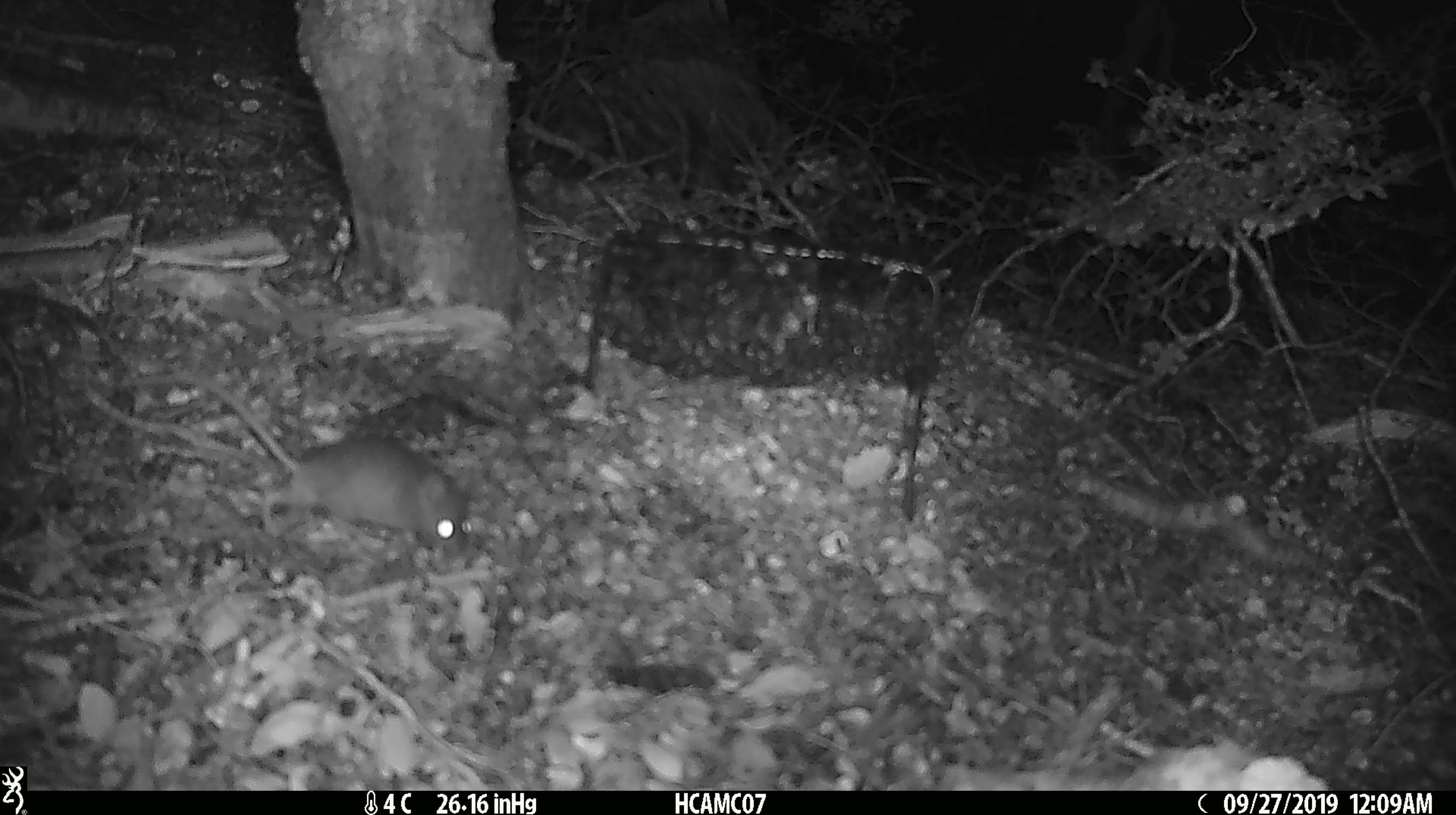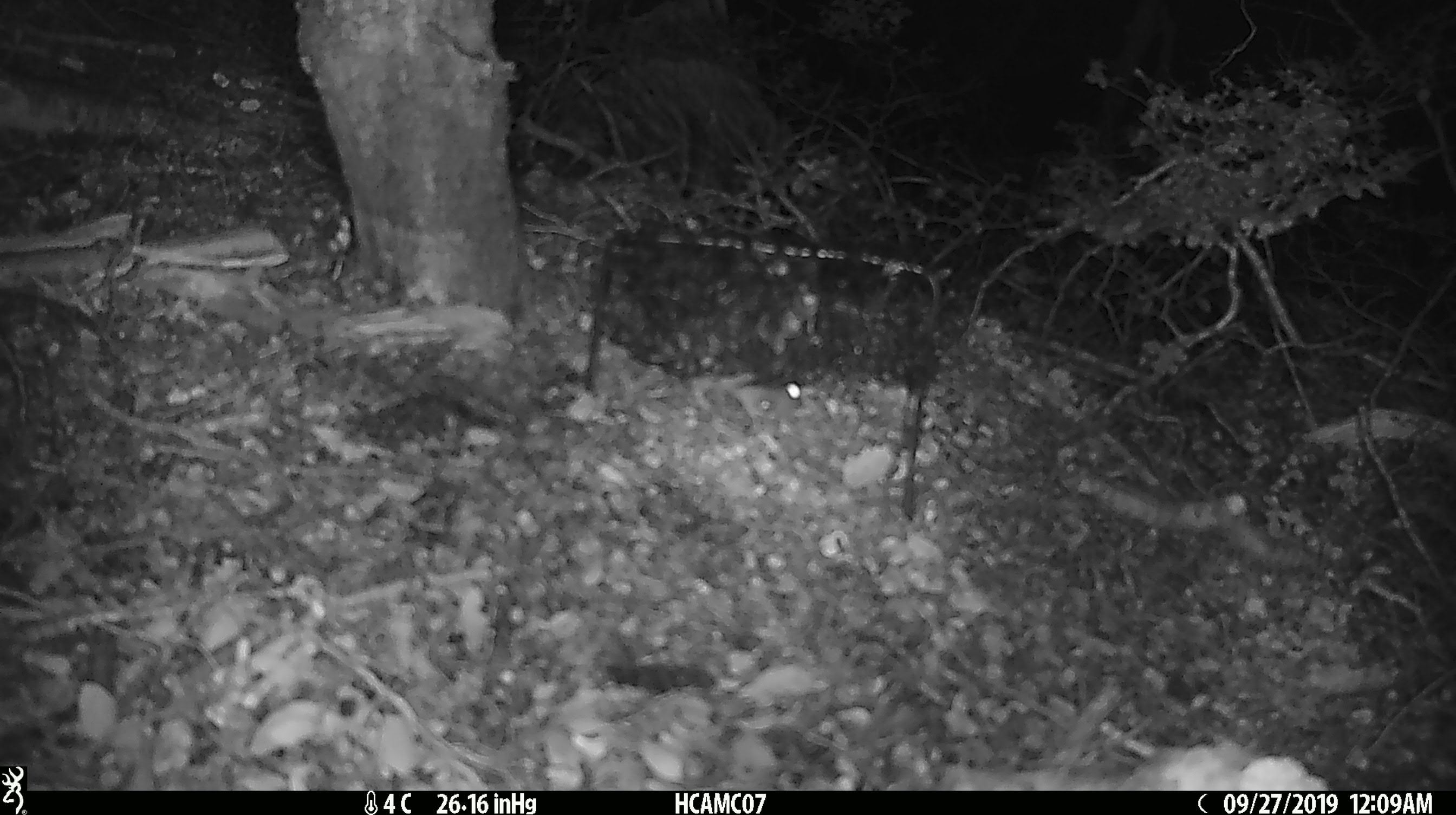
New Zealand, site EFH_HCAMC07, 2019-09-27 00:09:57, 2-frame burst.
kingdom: Animalia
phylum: Chordata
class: Mammalia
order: Rodentia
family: Muridae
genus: Mus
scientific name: Mus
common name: mouse